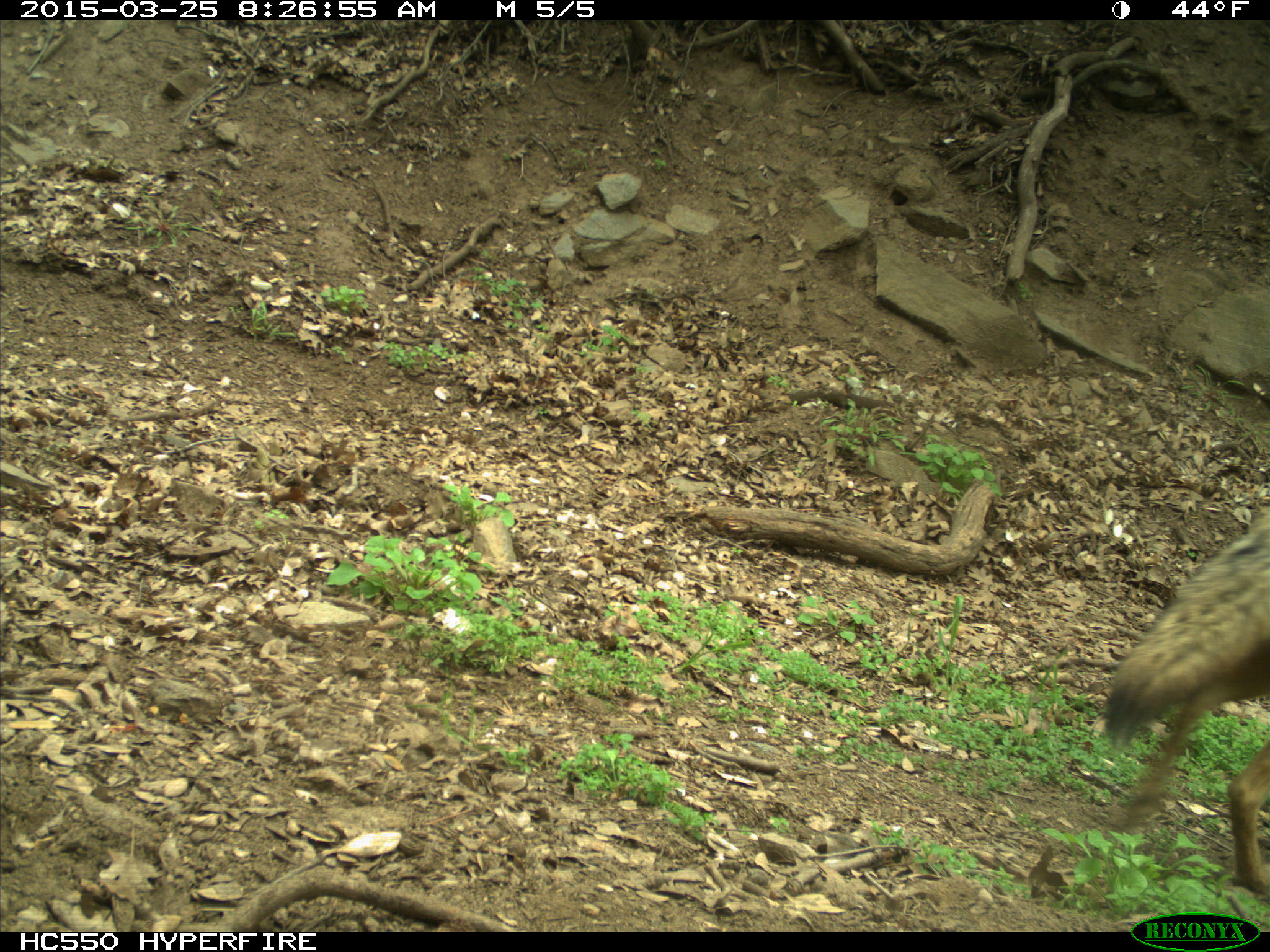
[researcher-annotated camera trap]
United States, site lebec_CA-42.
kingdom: Animalia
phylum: Chordata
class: Mammalia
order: Carnivora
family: Canidae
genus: Canis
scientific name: Canis latrans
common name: coyote